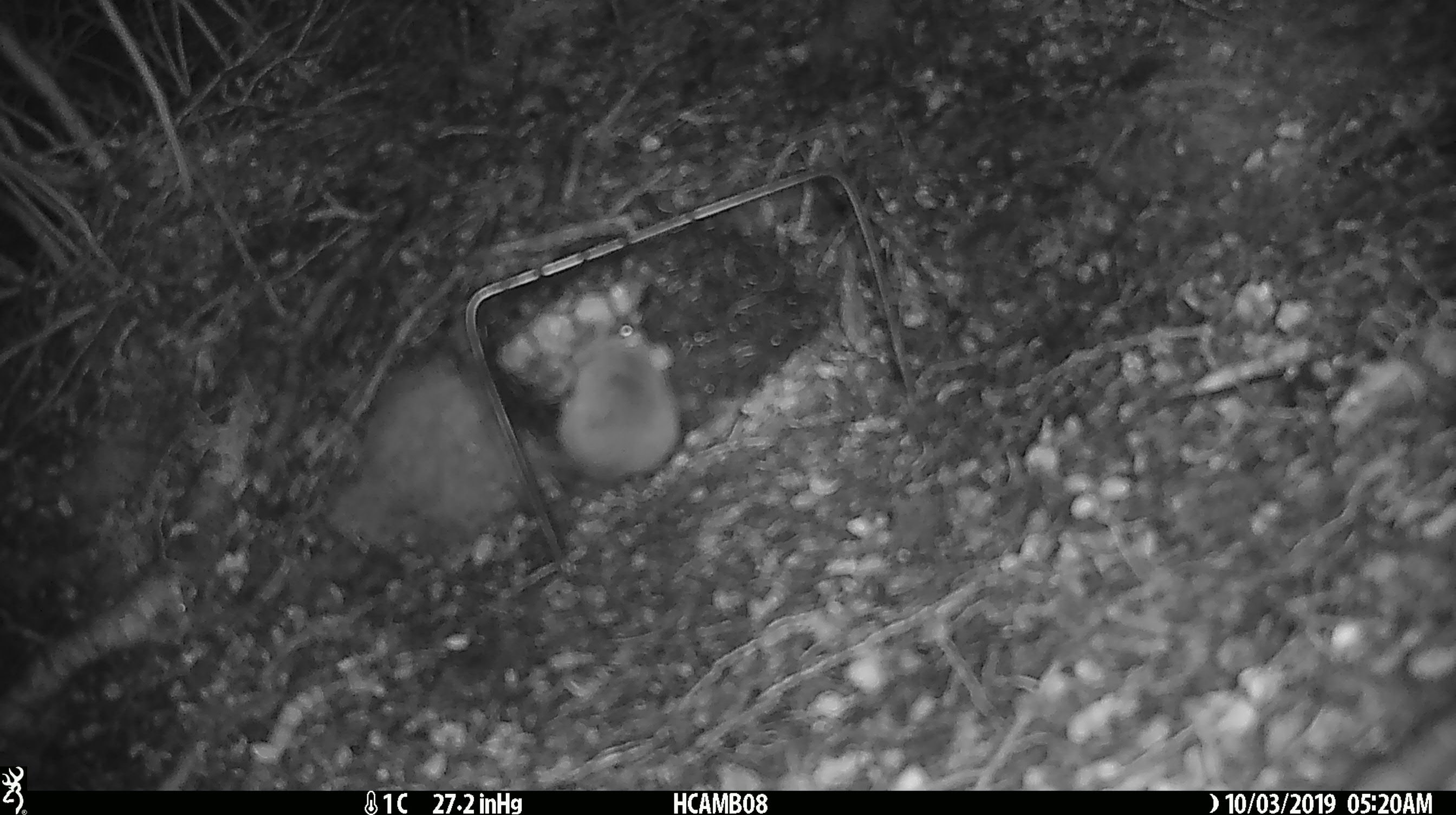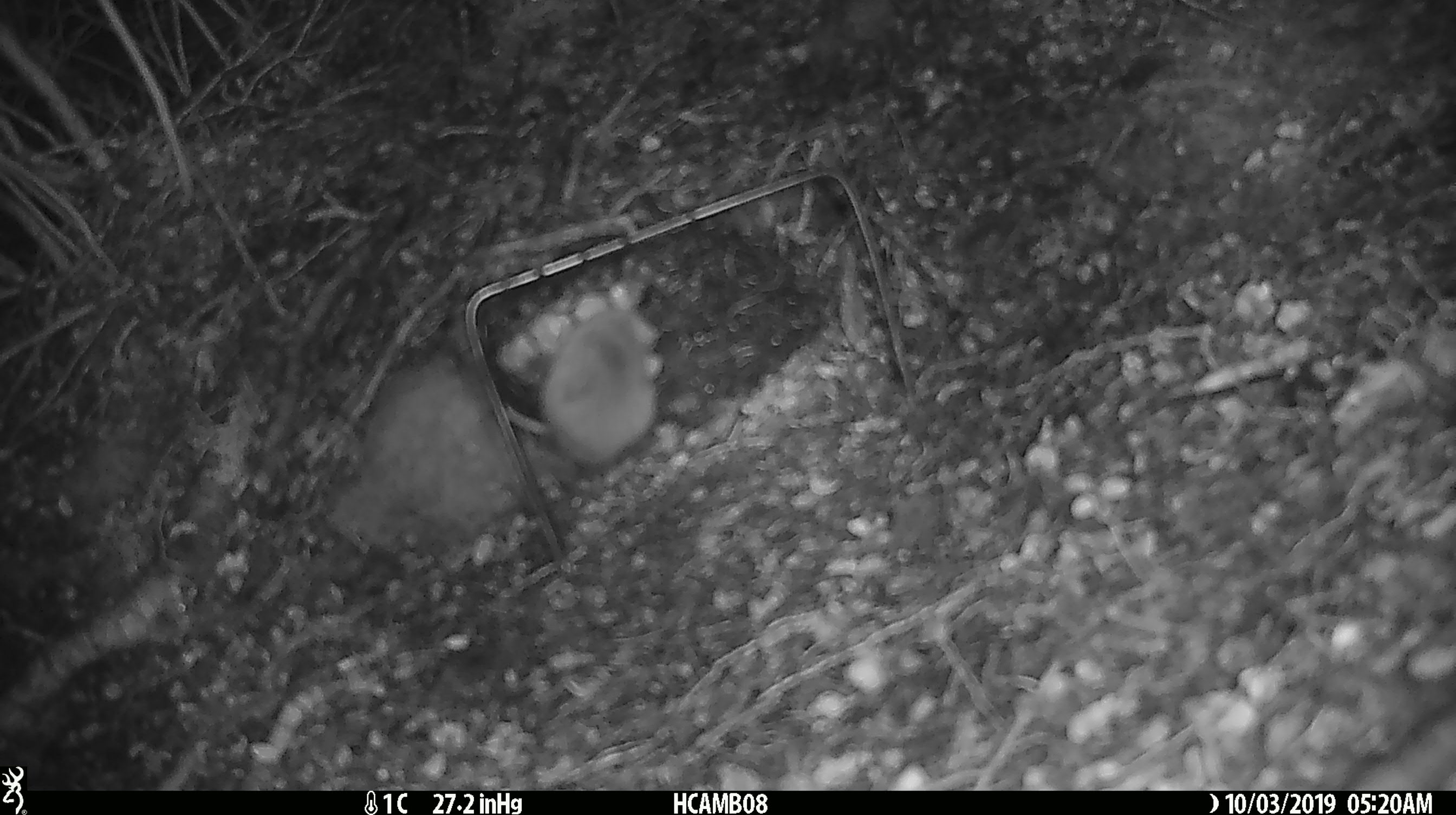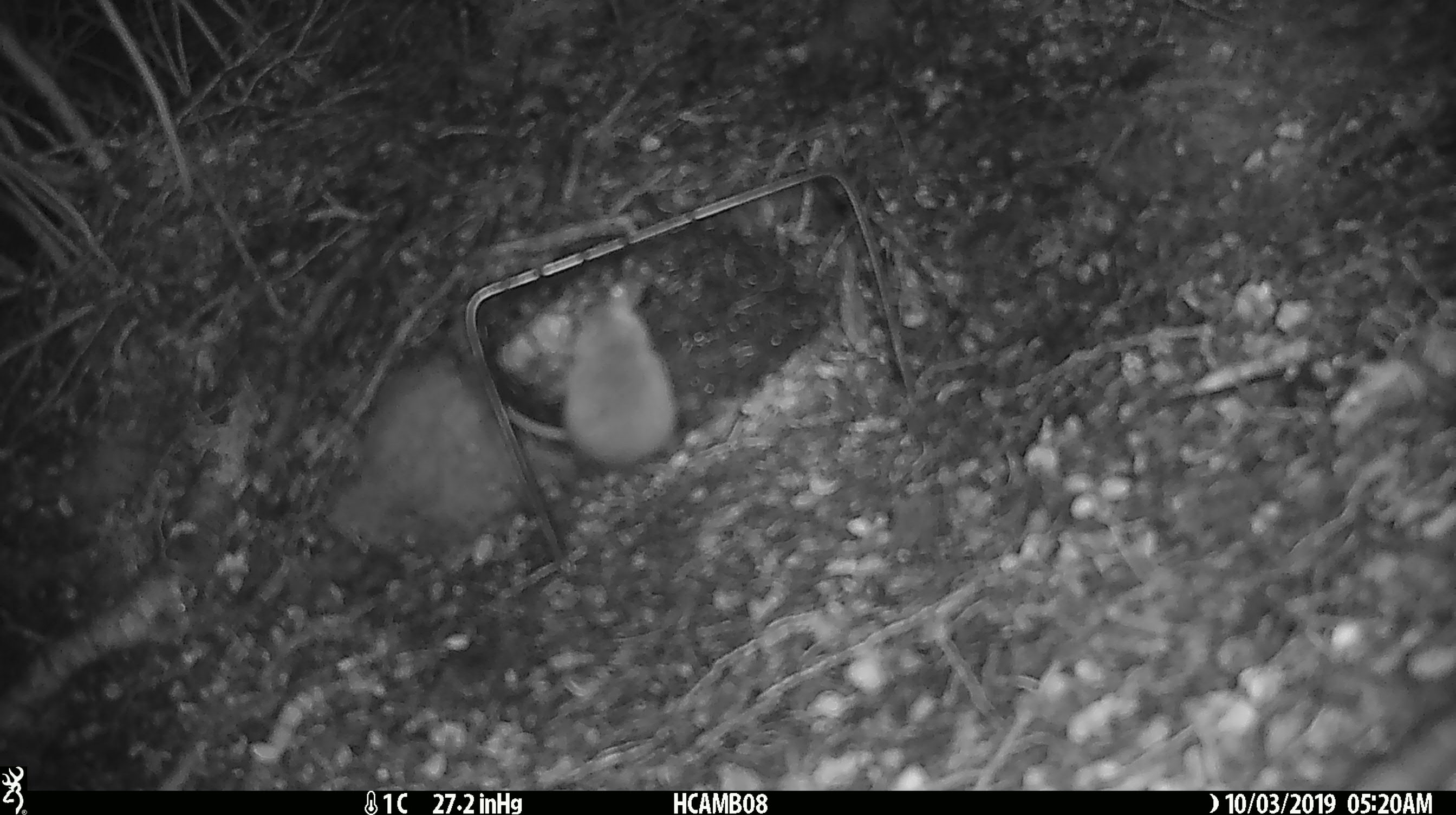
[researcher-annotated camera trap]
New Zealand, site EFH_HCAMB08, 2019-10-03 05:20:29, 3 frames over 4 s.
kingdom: Animalia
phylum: Chordata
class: Mammalia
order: Rodentia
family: Muridae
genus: Mus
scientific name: Mus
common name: mouse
Mouse (Mus).